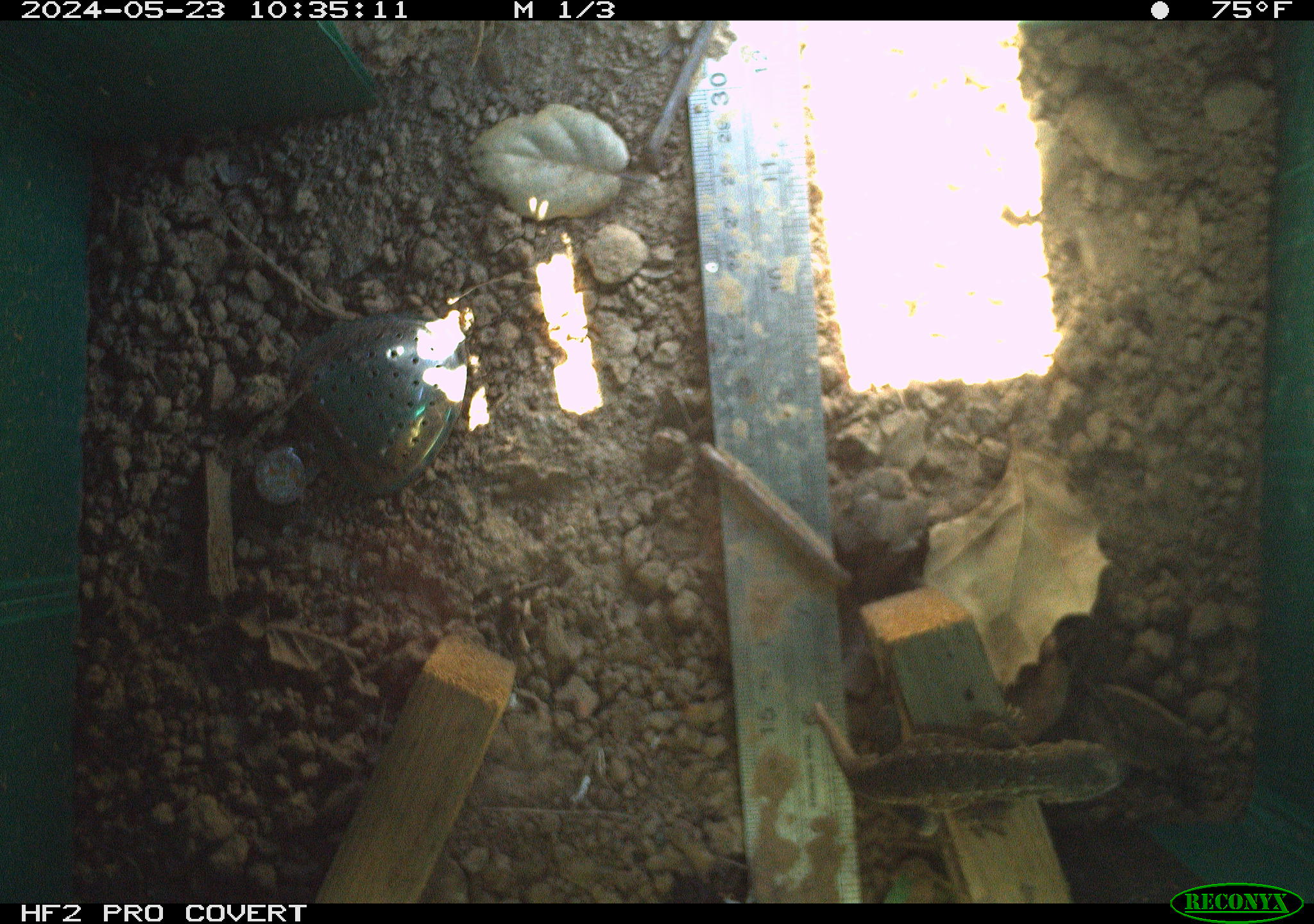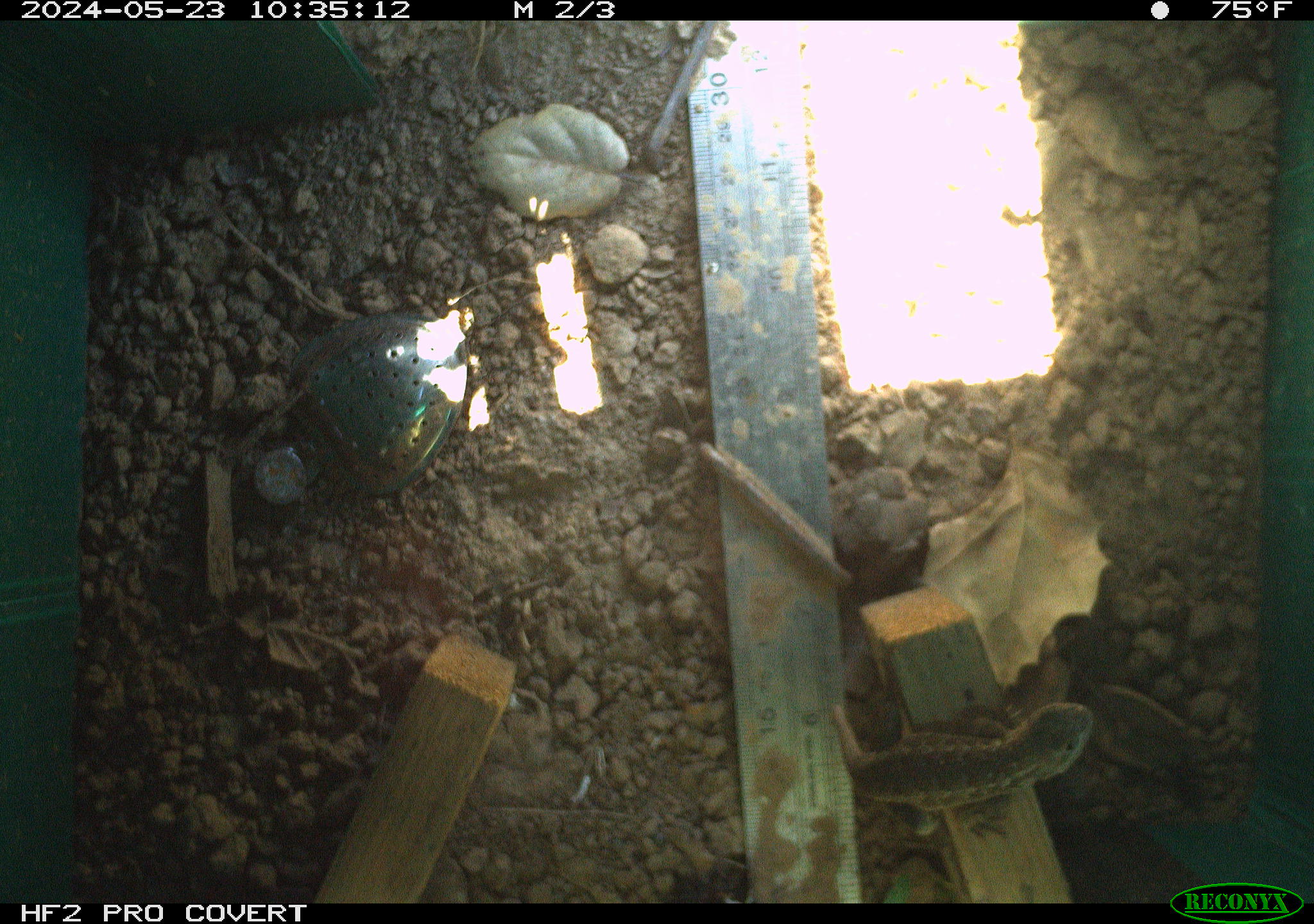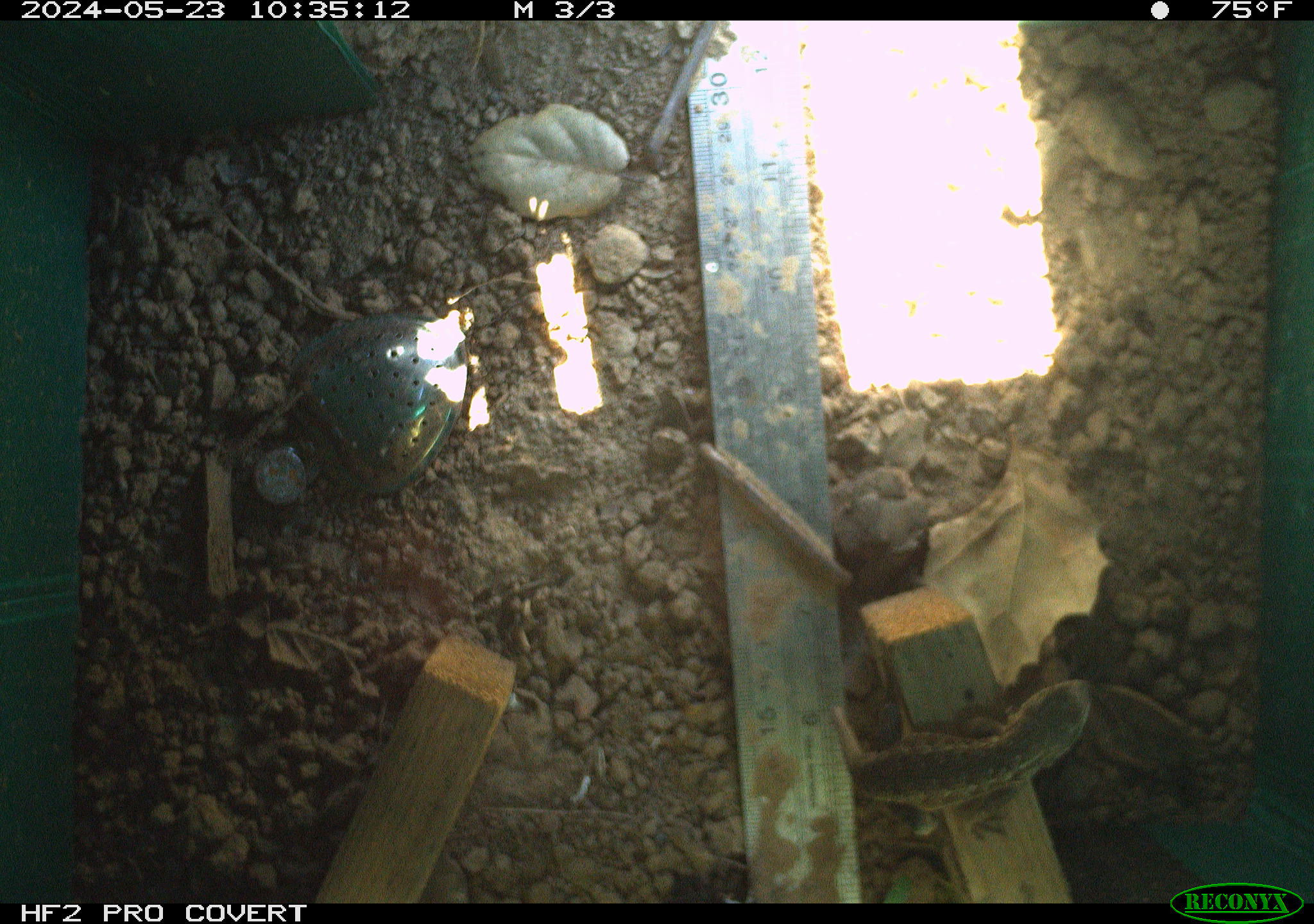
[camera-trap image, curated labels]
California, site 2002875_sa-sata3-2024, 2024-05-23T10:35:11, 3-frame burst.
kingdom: Animalia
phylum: Chordata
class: Reptilia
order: Squamata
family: Phrynosomatidae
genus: Sceloporus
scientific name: Sceloporus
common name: spiny lizards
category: sceloporus species